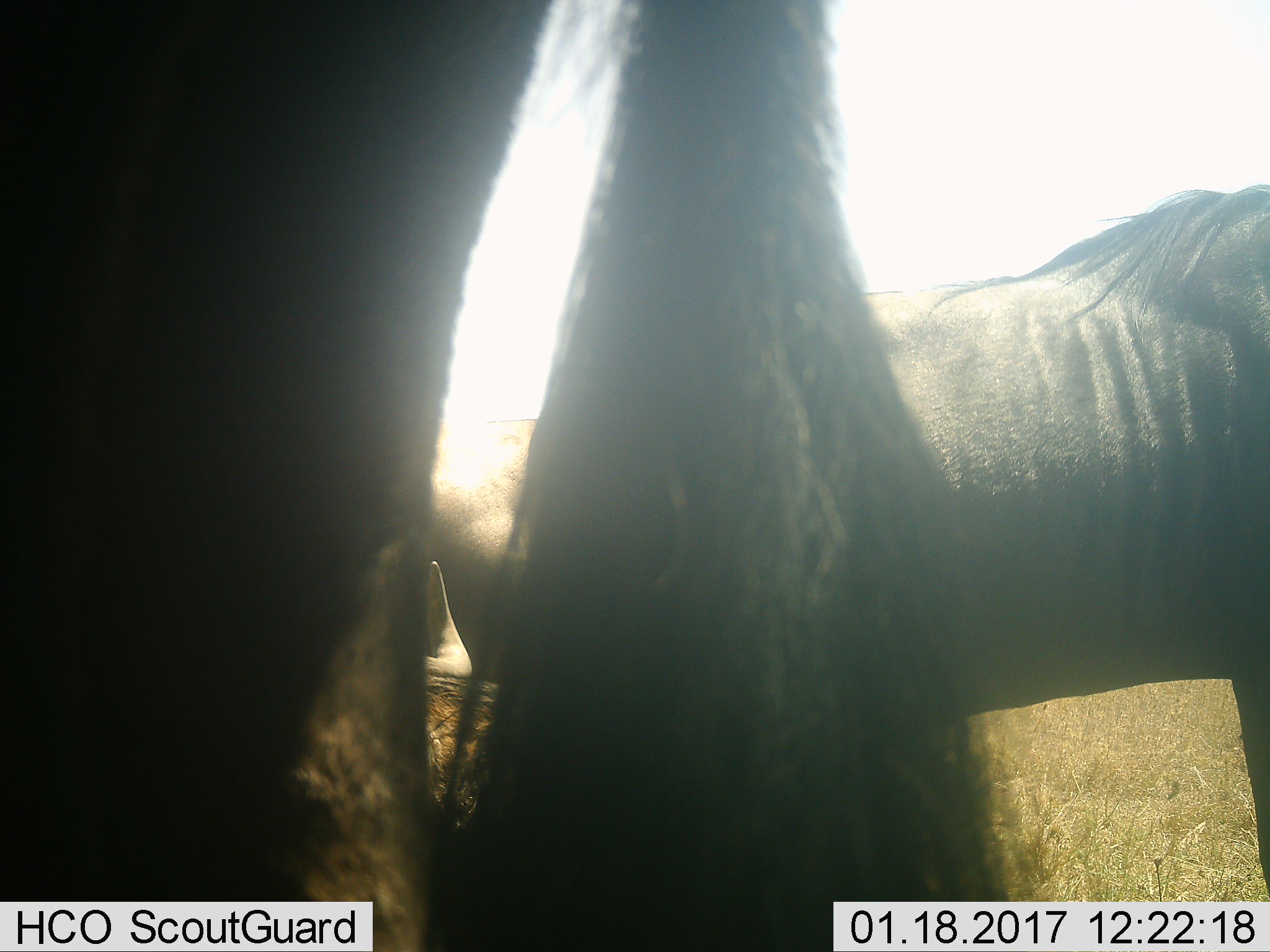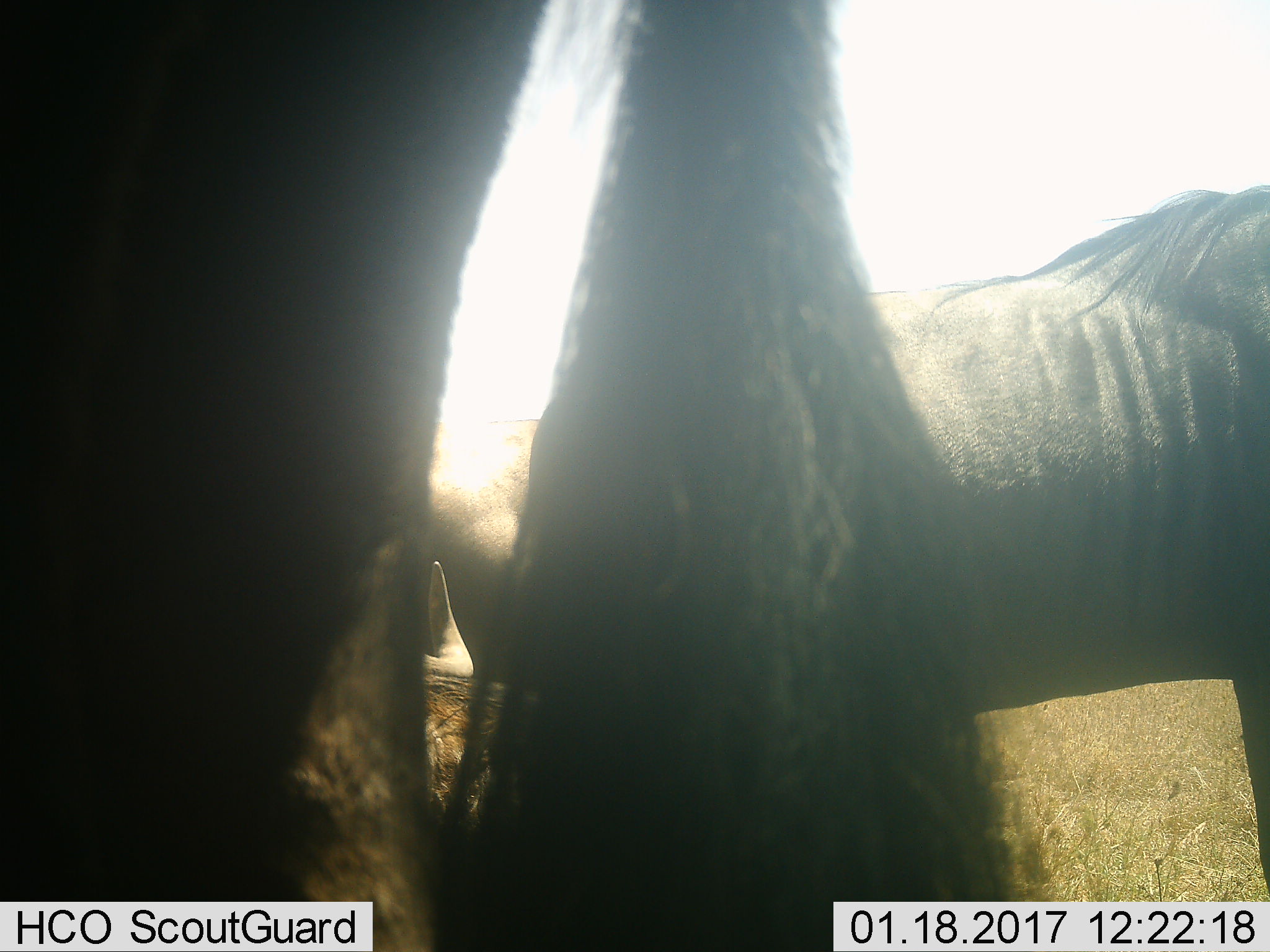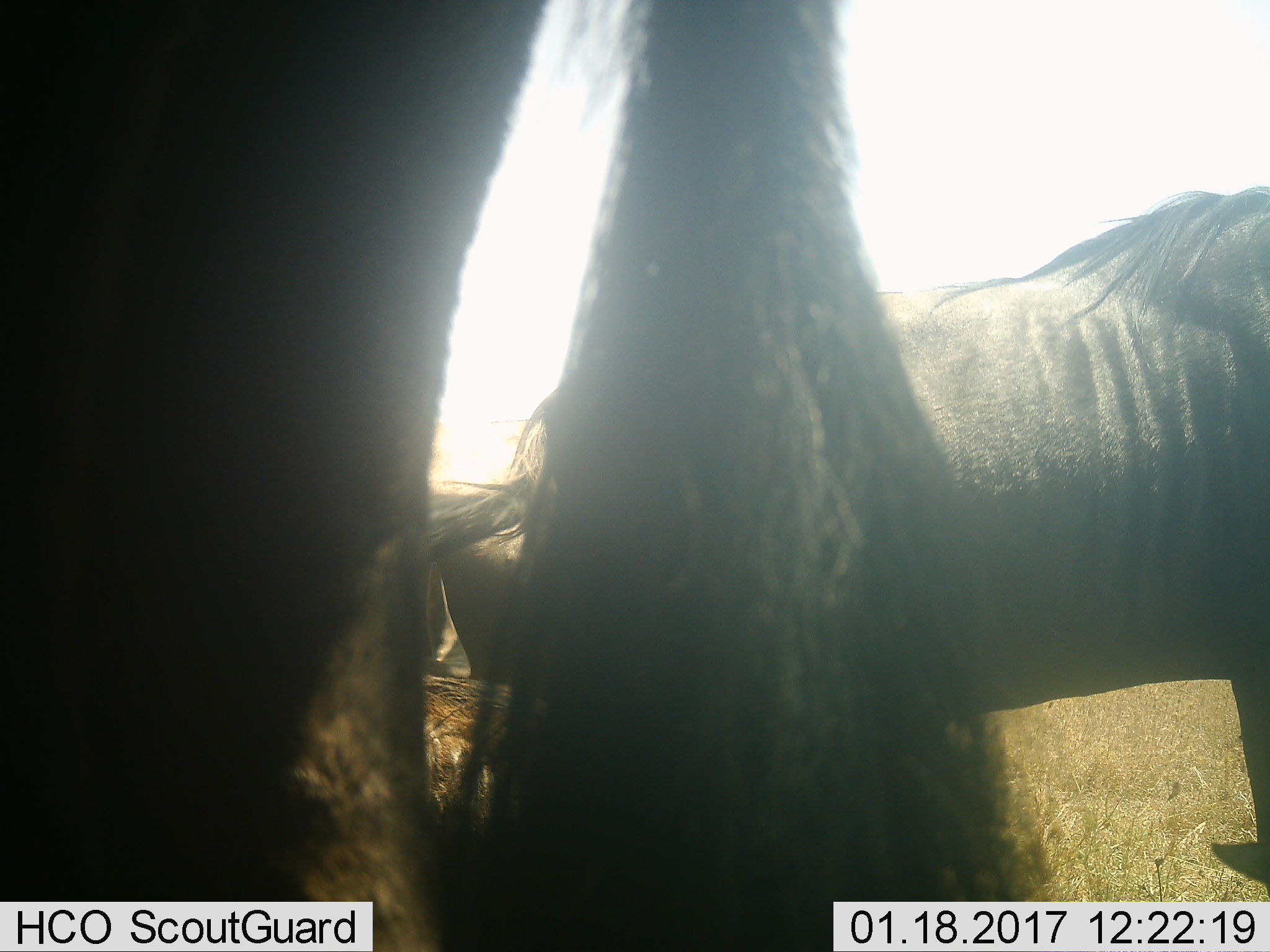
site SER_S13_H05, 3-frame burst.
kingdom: Animalia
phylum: Chordata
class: Mammalia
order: Artiodactyla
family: Bovidae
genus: Connochaetes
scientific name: Connochaetes taurinus taurinus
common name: blue wildebeest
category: wildebeestblue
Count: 3.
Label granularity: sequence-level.